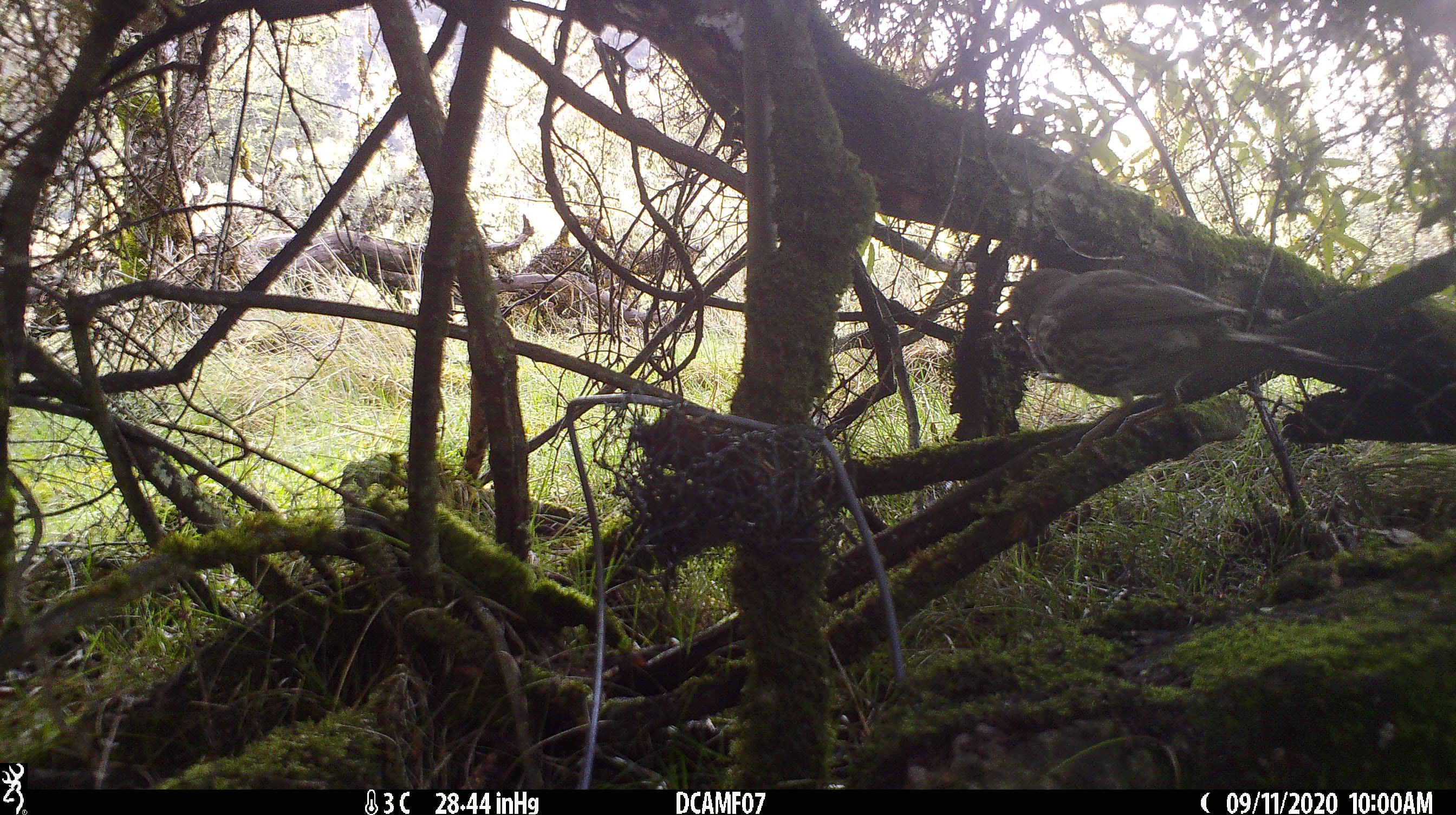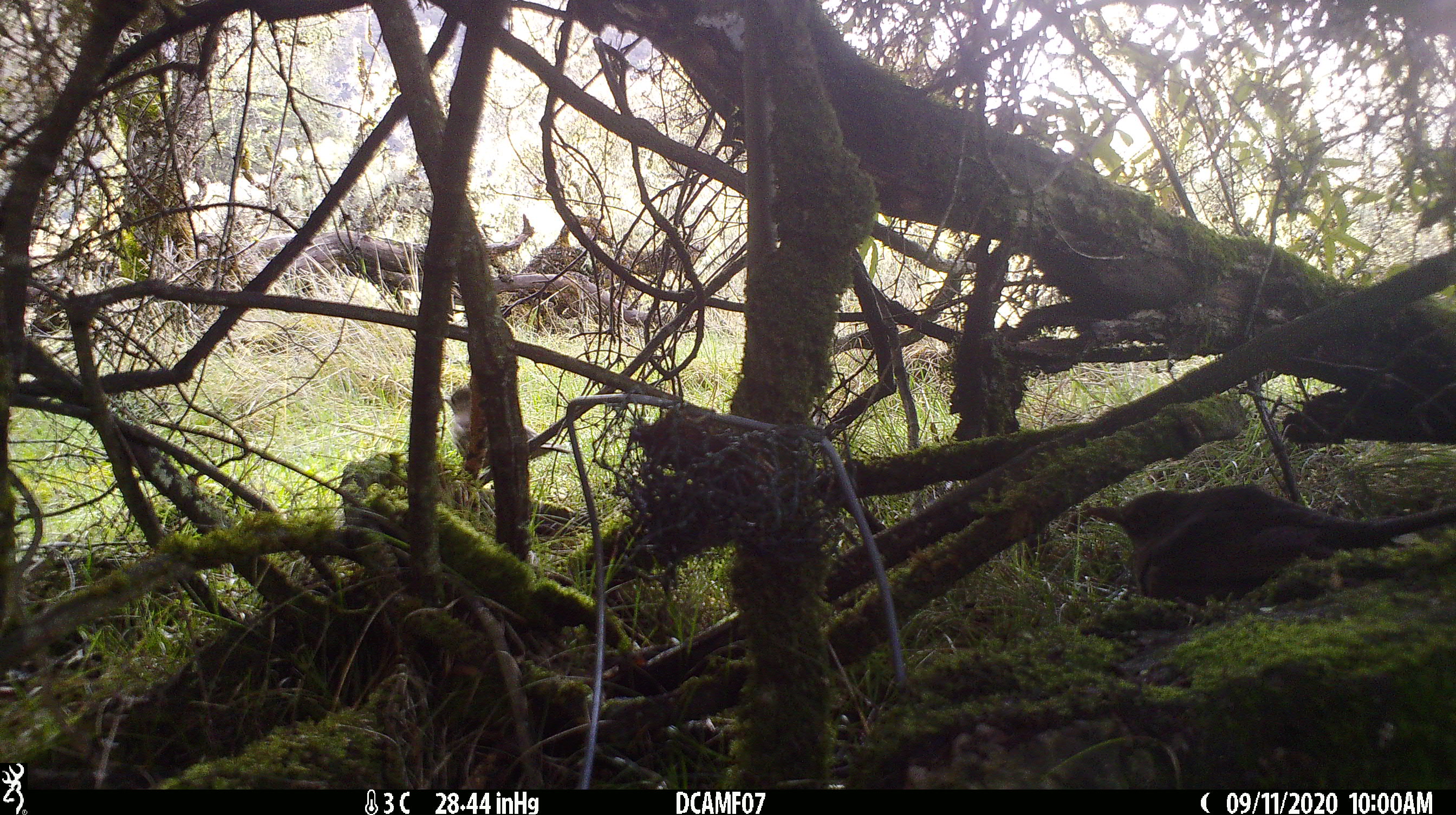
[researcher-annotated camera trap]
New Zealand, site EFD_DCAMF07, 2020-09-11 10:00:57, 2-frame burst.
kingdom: Animalia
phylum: Chordata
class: Aves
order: Passeriformes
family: Turdidae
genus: Turdus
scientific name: Turdus philomelos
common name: song thrush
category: thrush